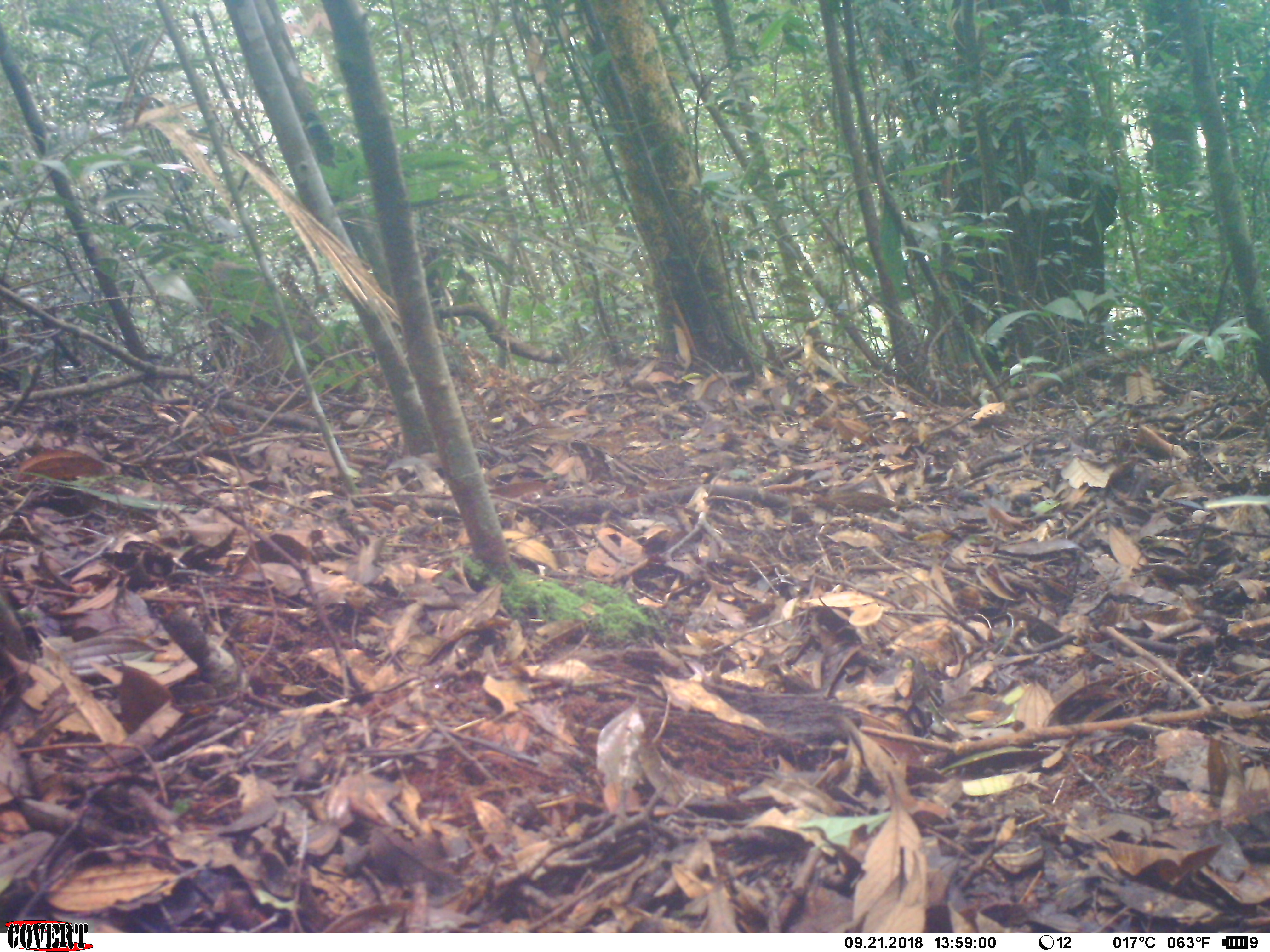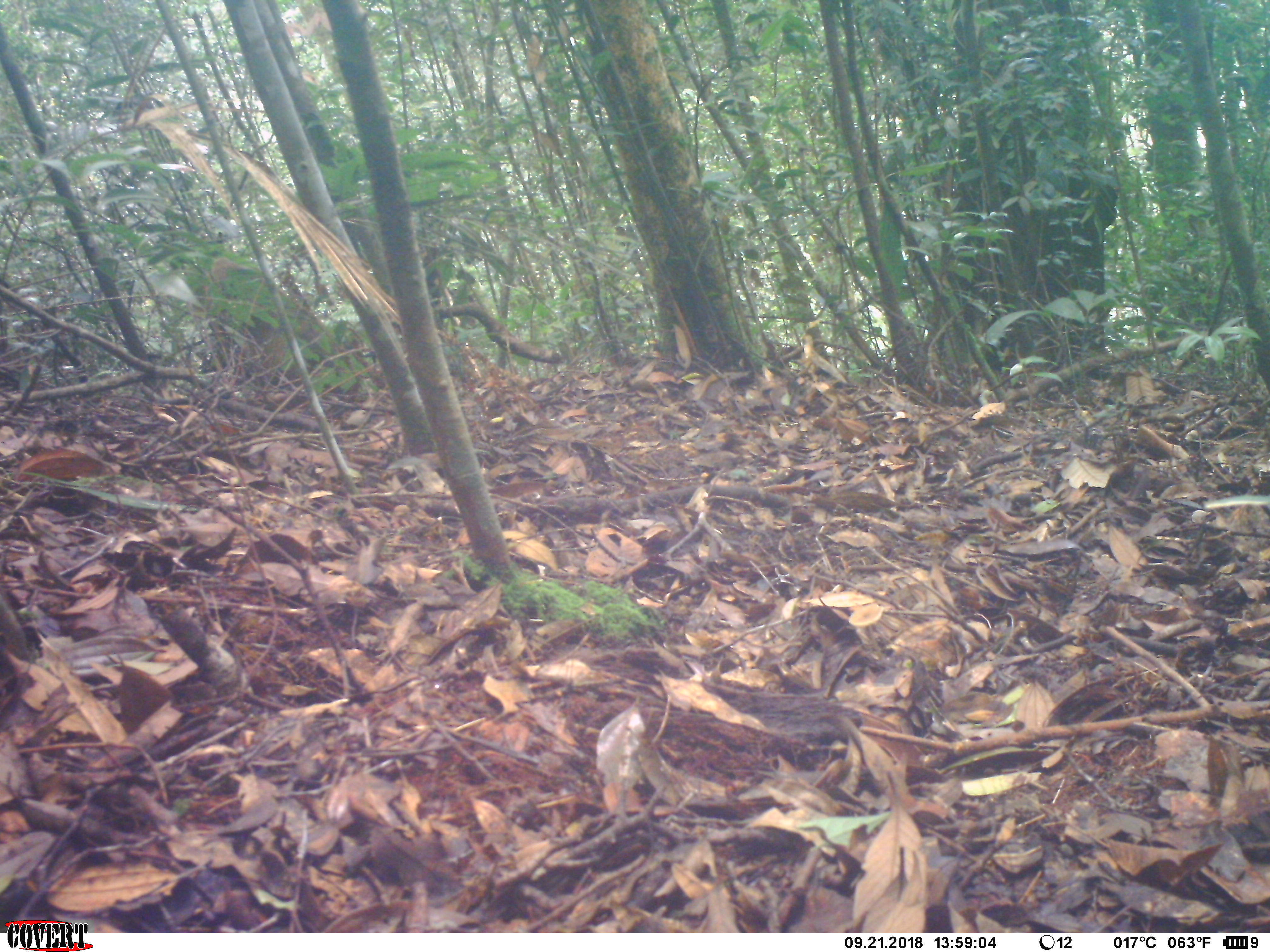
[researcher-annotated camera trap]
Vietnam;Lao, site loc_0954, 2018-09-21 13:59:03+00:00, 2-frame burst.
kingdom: Animalia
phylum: Chordata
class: Mammalia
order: Primates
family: Cercopithecidae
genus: Macaca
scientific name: Macaca arctoides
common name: stump-tailed macaque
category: stump tailed macaque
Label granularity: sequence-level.